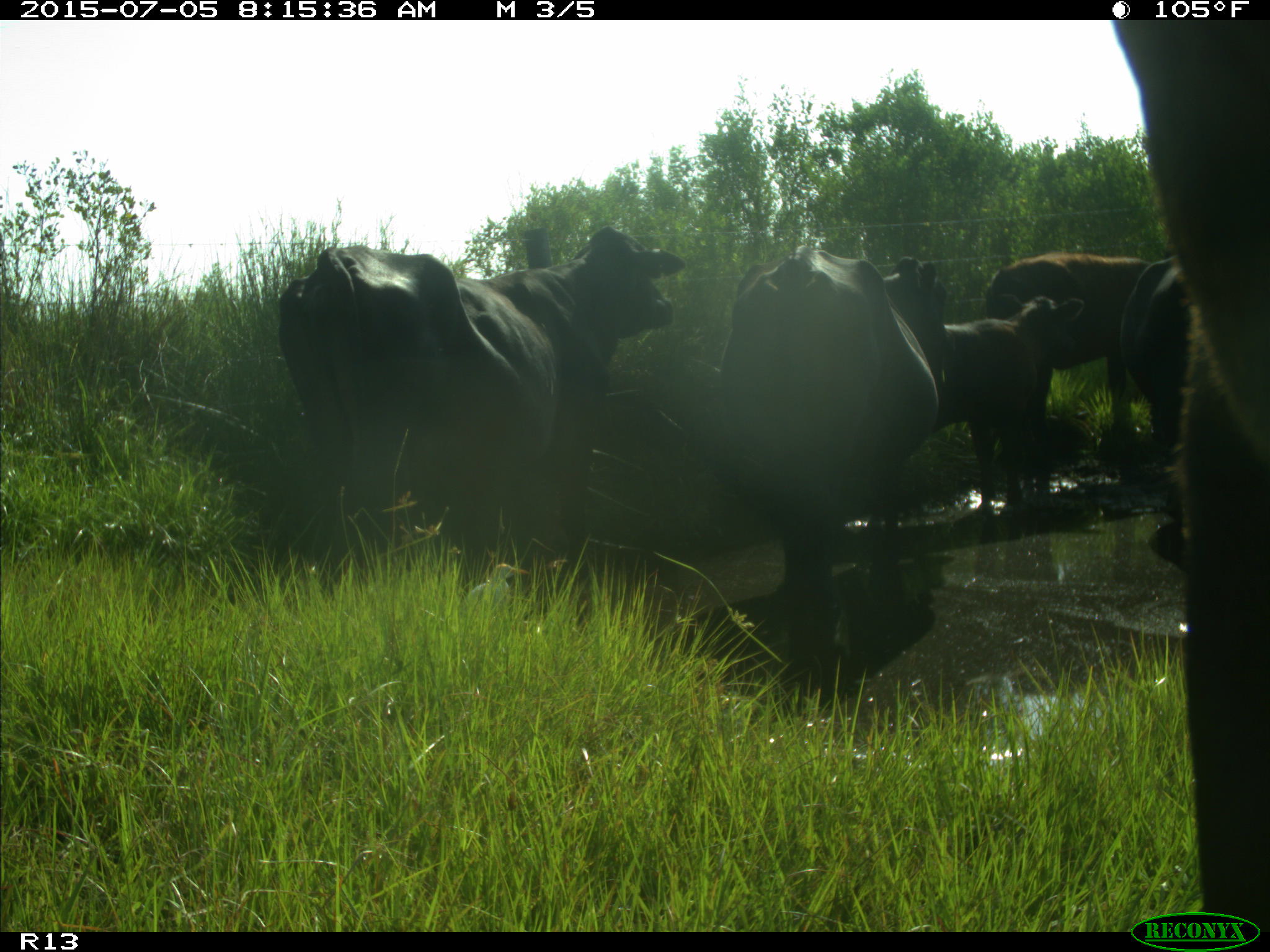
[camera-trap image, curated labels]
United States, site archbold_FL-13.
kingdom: Animalia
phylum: Chordata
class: Mammalia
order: Artiodactyla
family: Bovidae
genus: Bos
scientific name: Bos taurus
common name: domestic cow